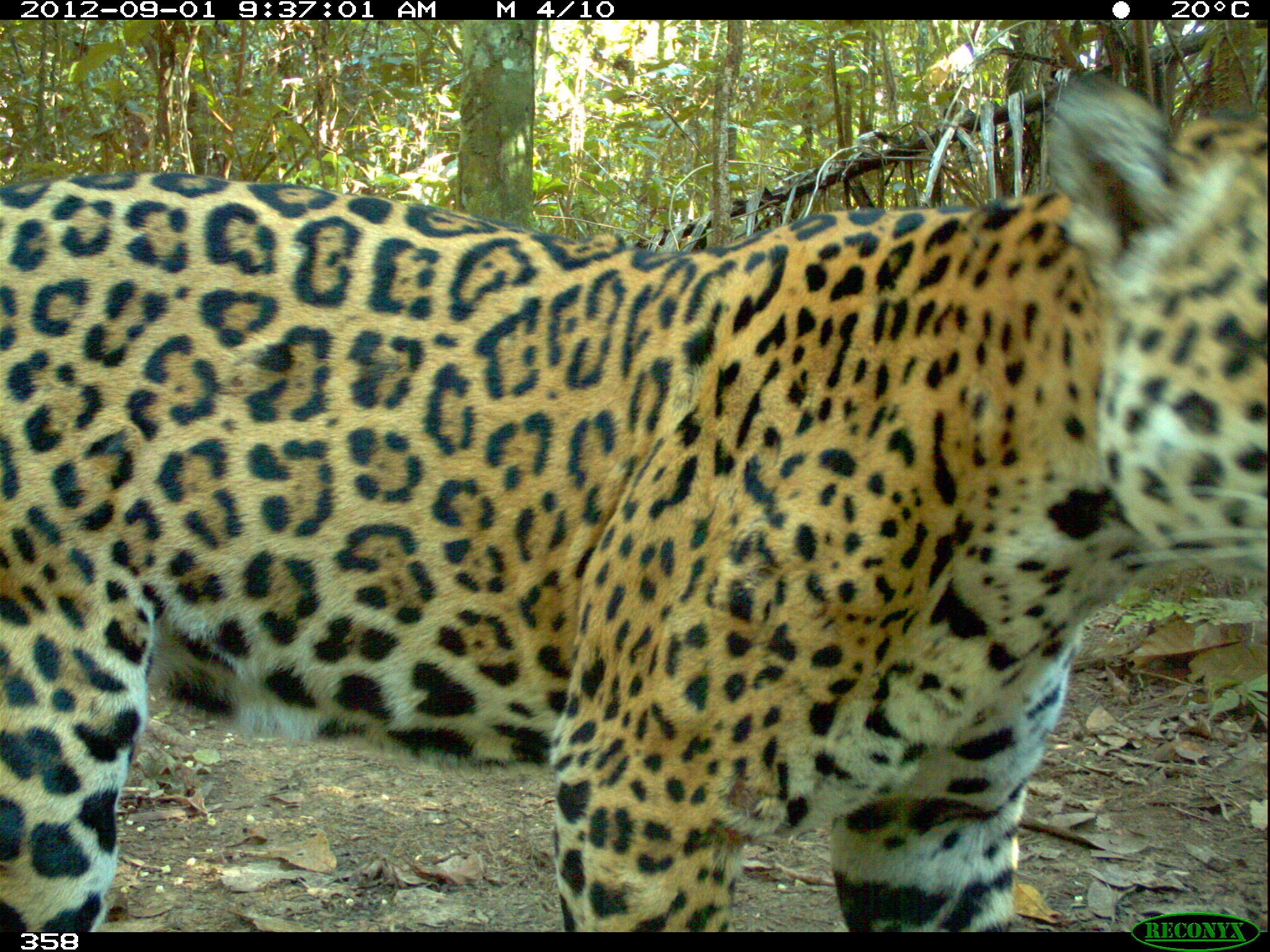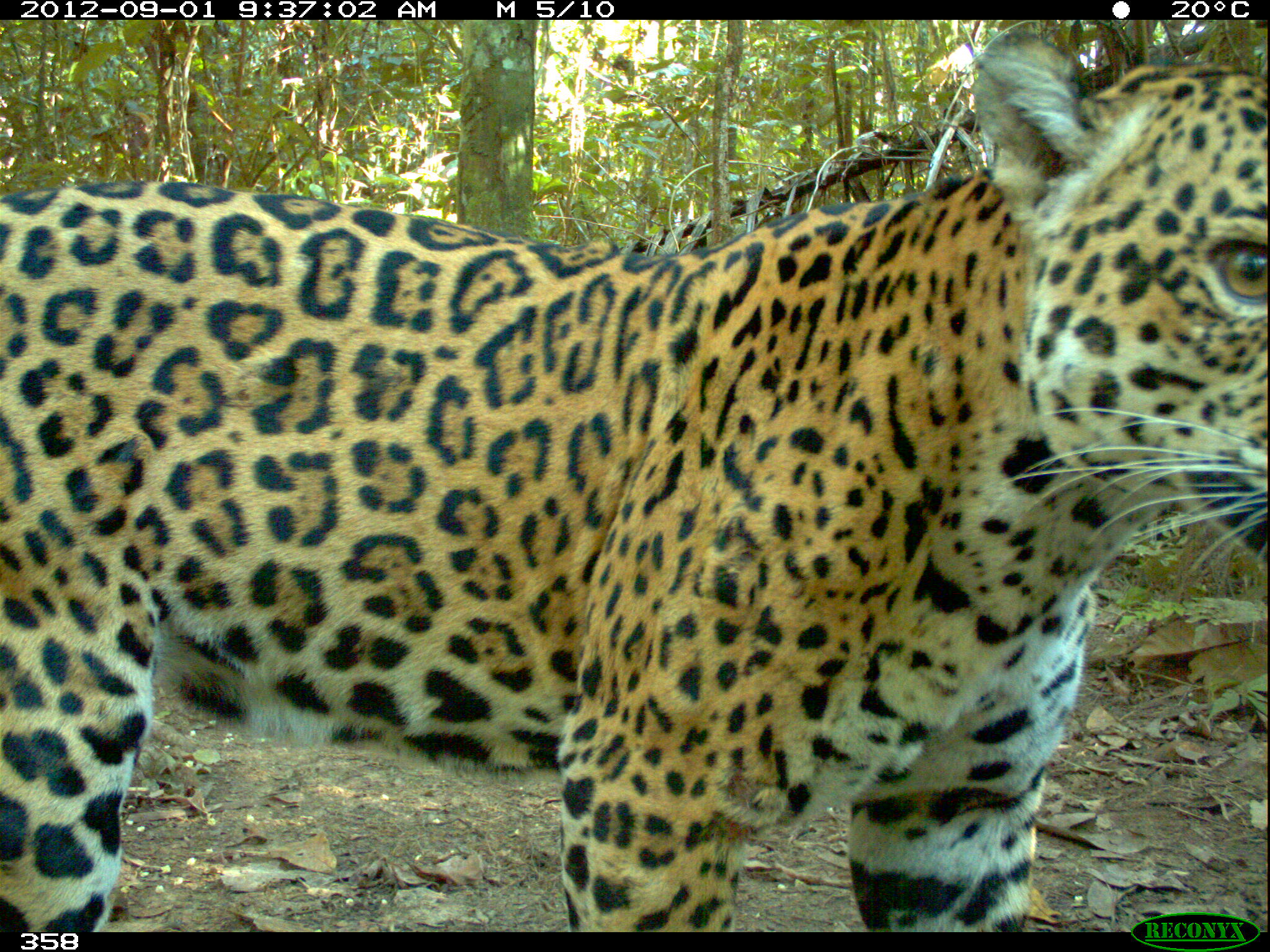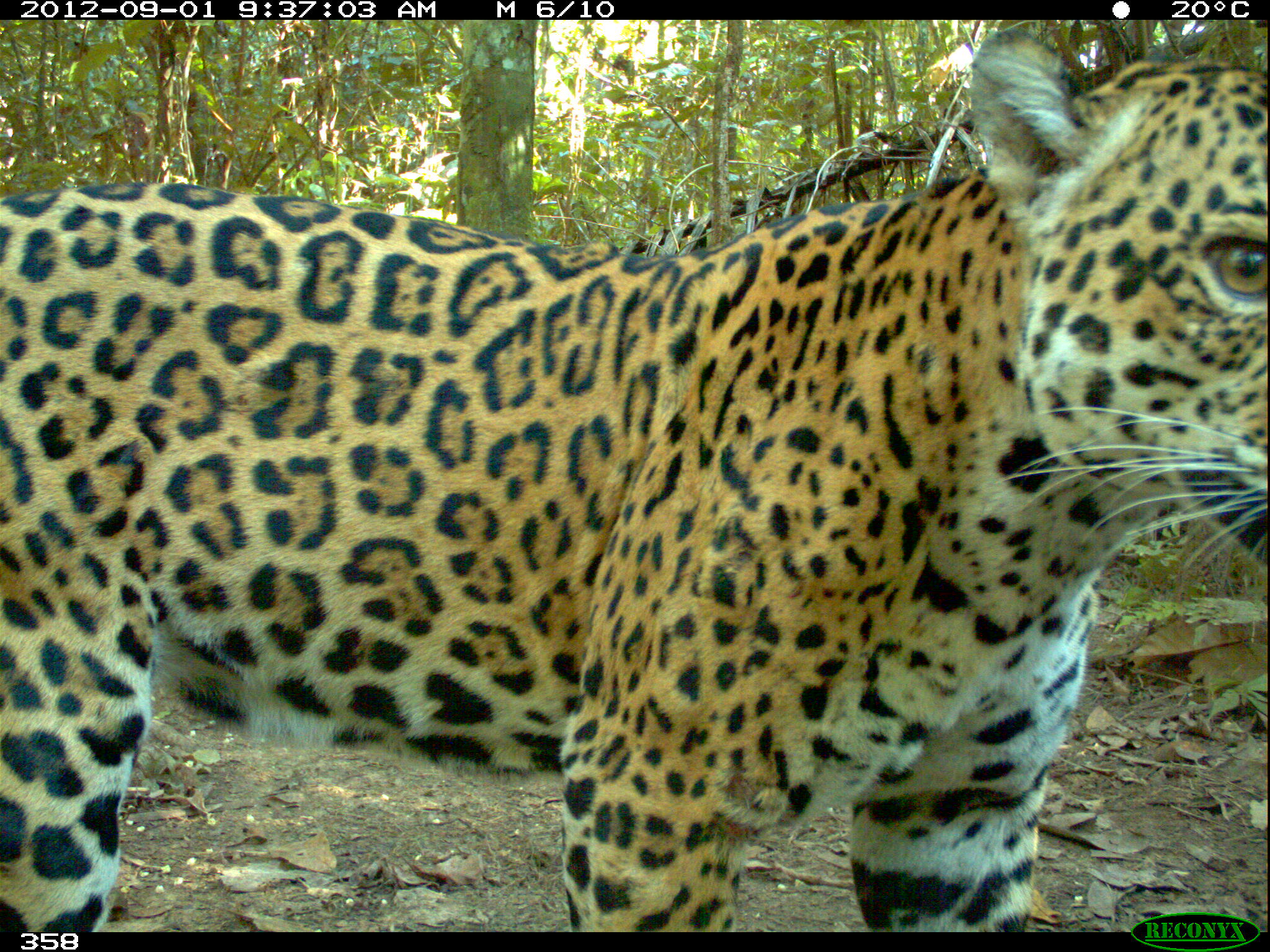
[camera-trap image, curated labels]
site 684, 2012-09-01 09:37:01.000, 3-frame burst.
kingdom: Animalia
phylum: Chordata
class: Mammalia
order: Carnivora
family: Felidae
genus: Panthera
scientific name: Panthera onca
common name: jaguar